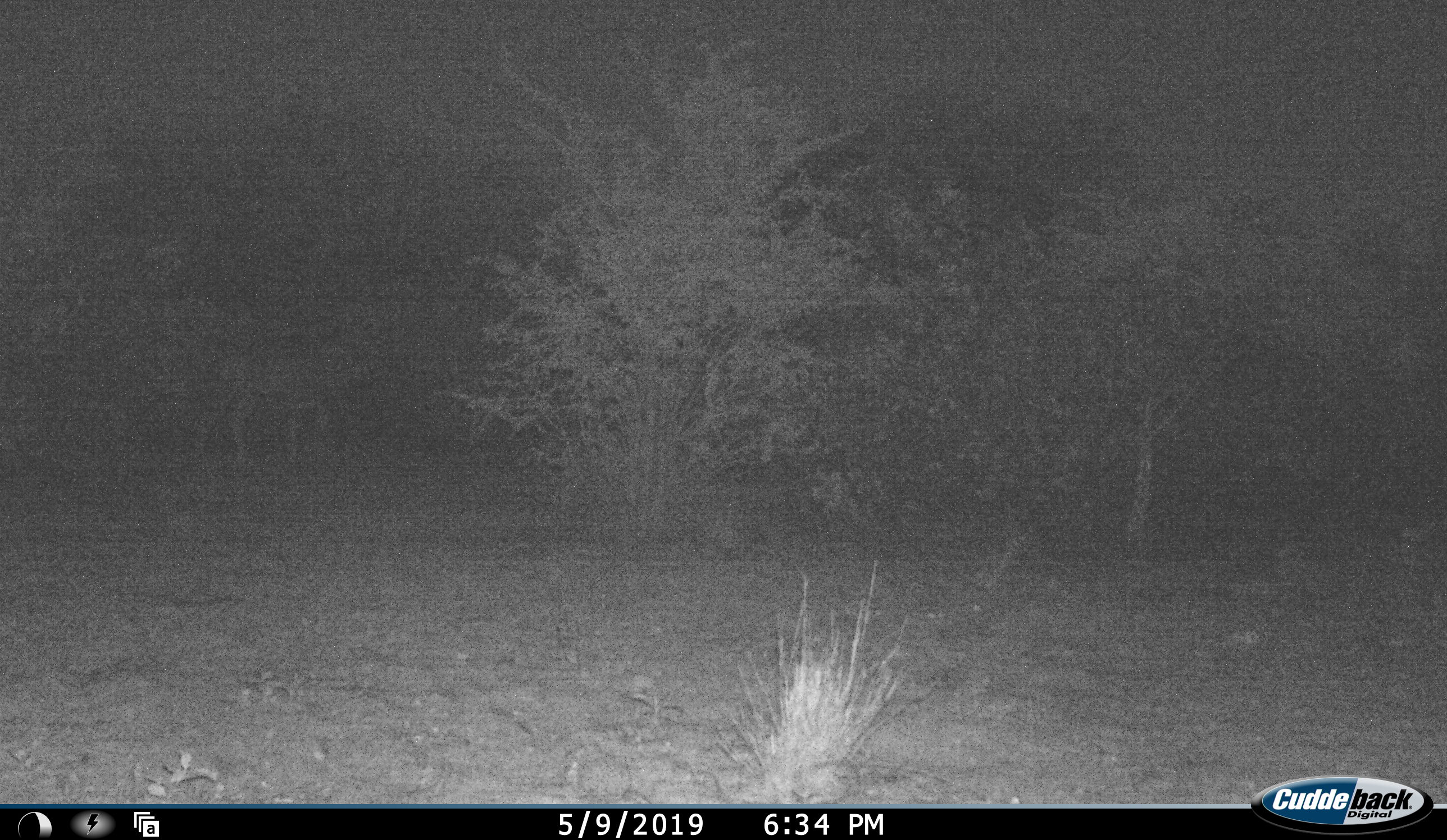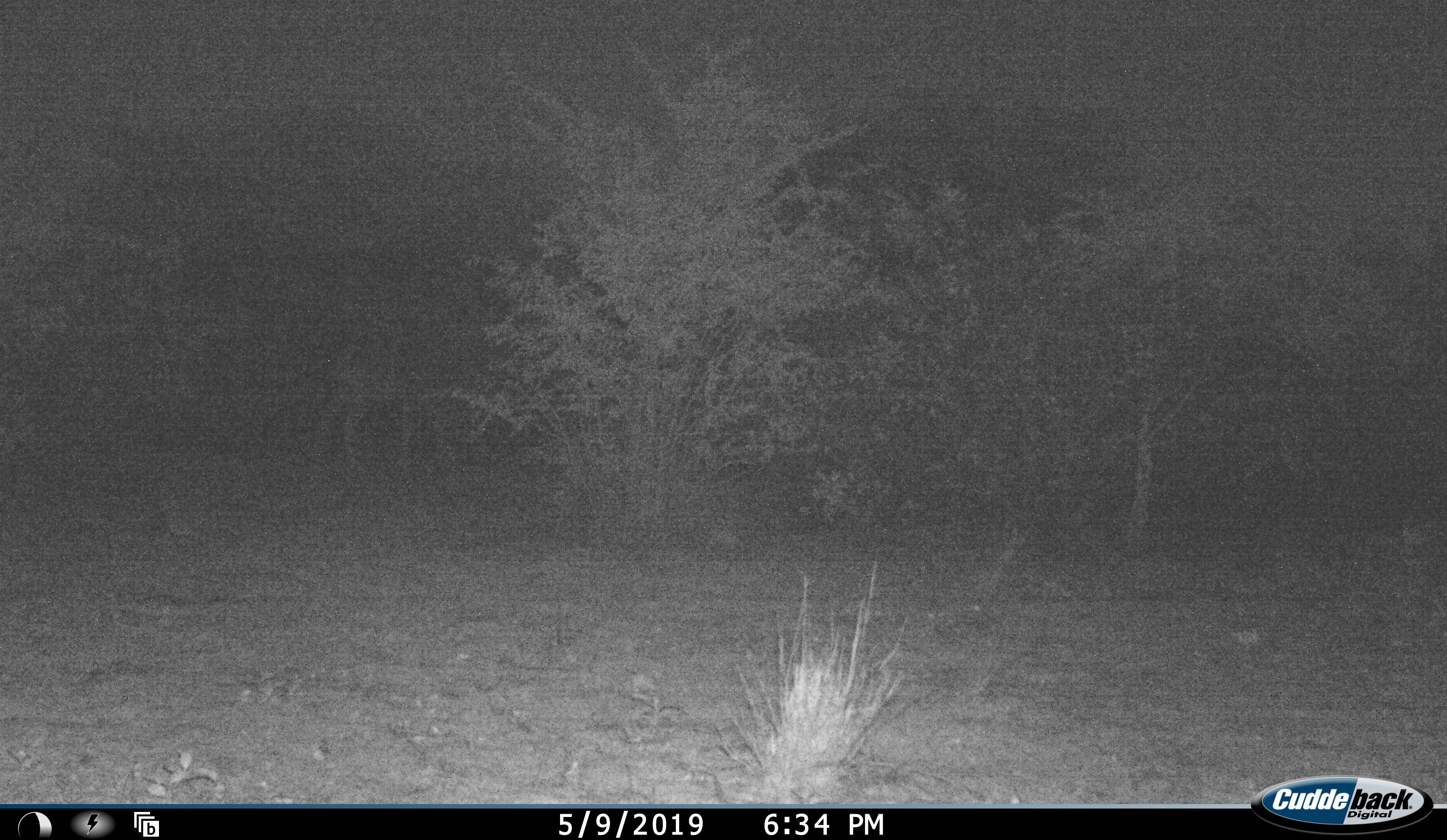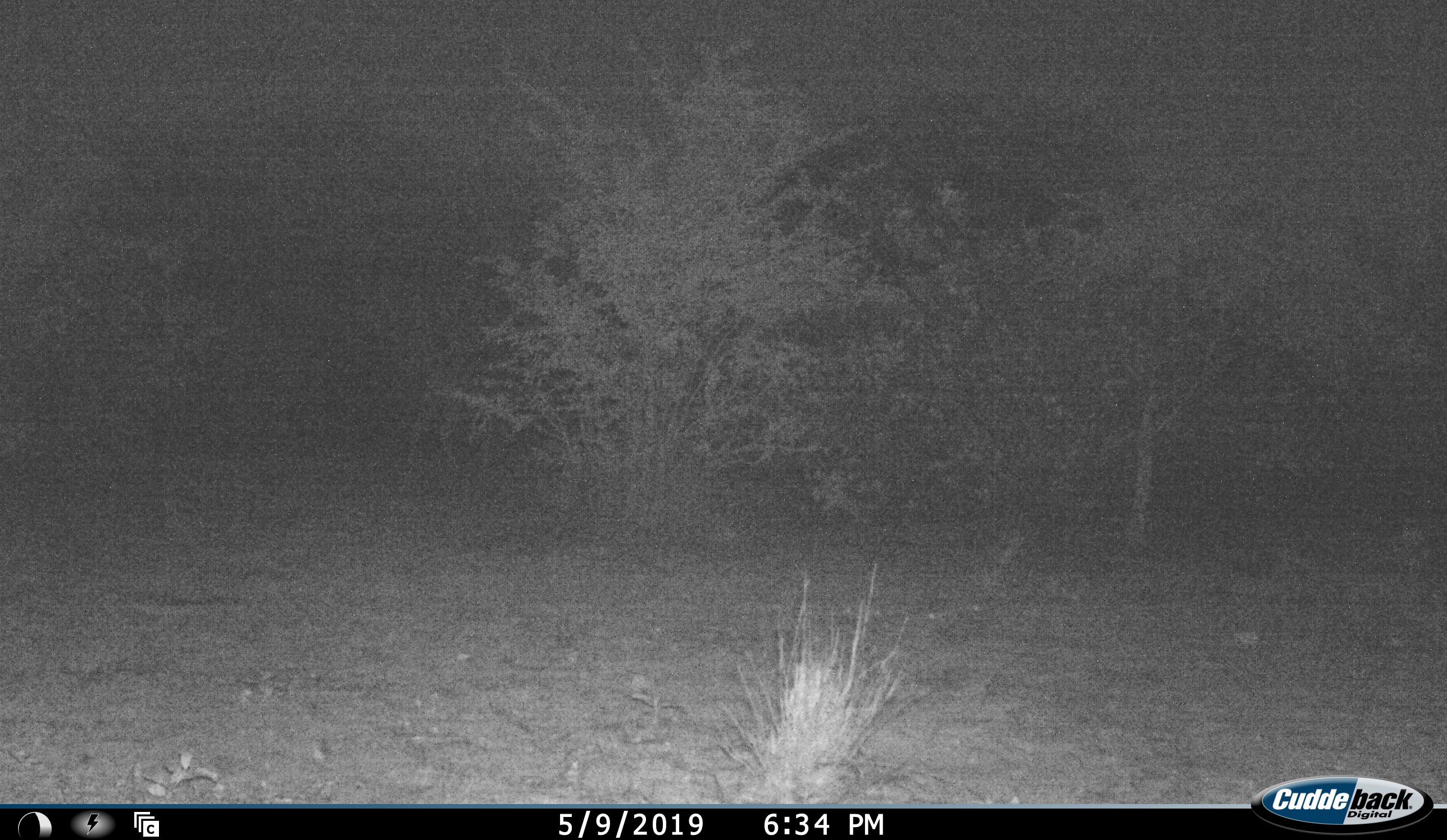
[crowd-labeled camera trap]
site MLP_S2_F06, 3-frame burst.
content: unidentified animal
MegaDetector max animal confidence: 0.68